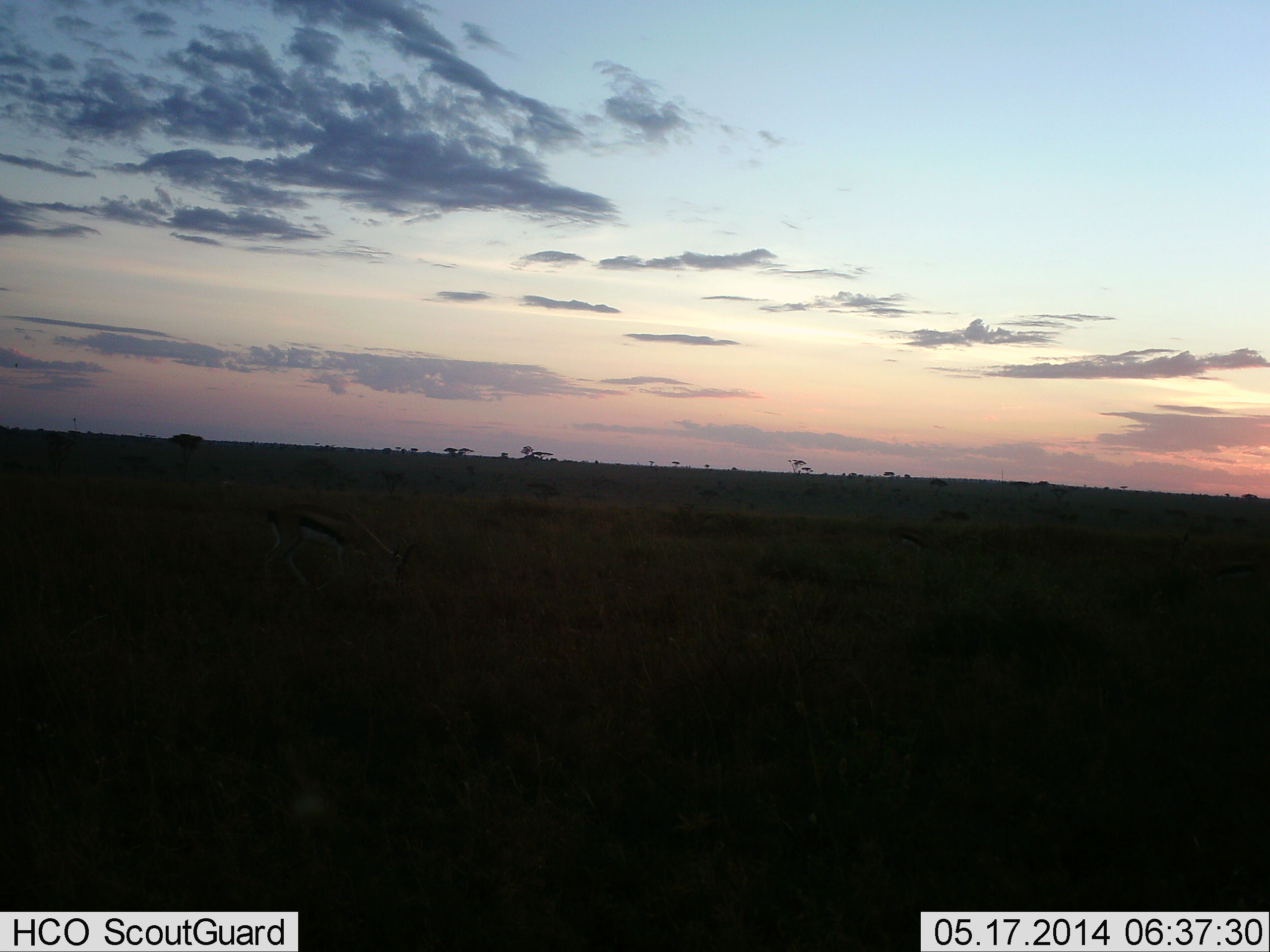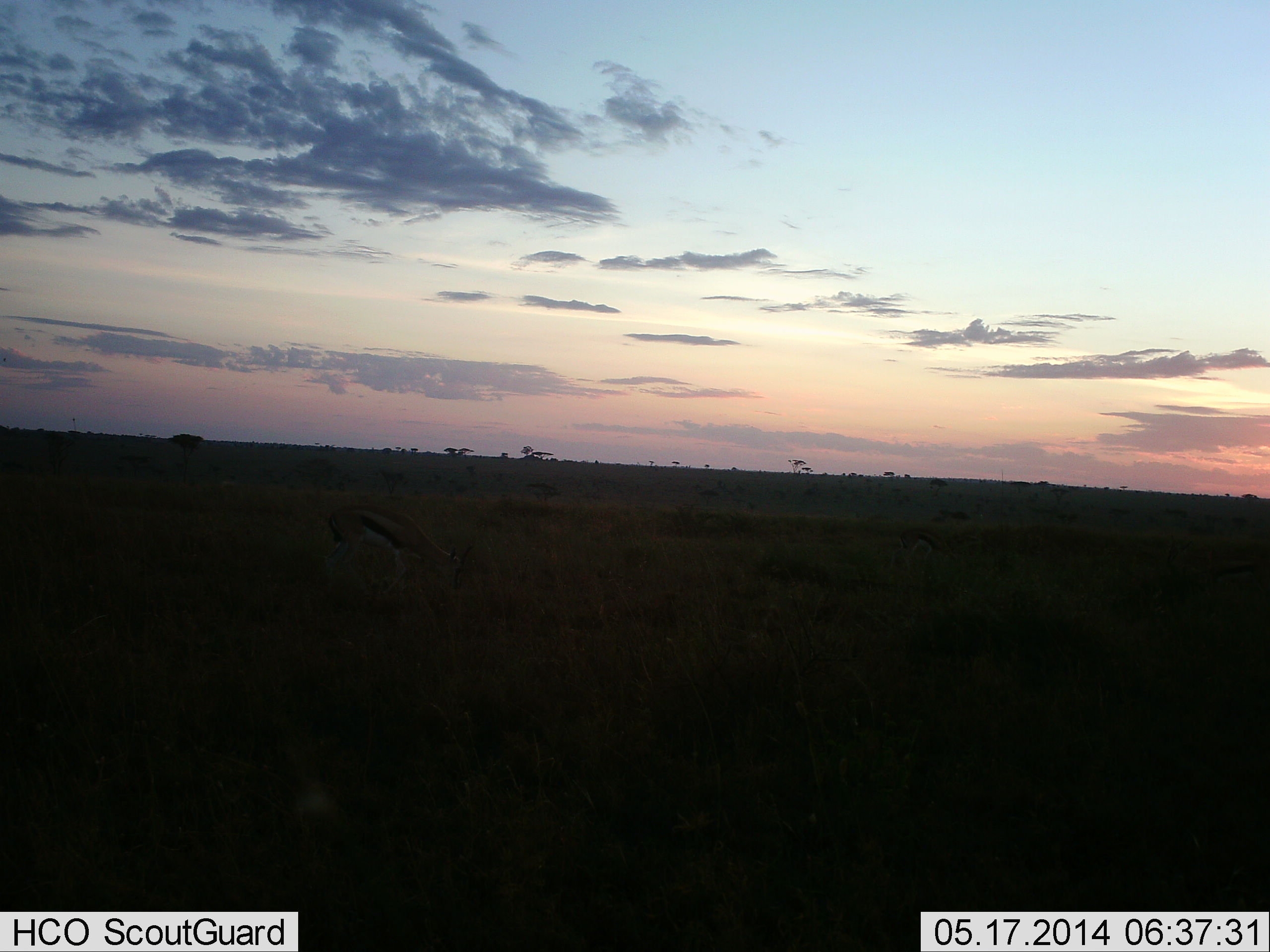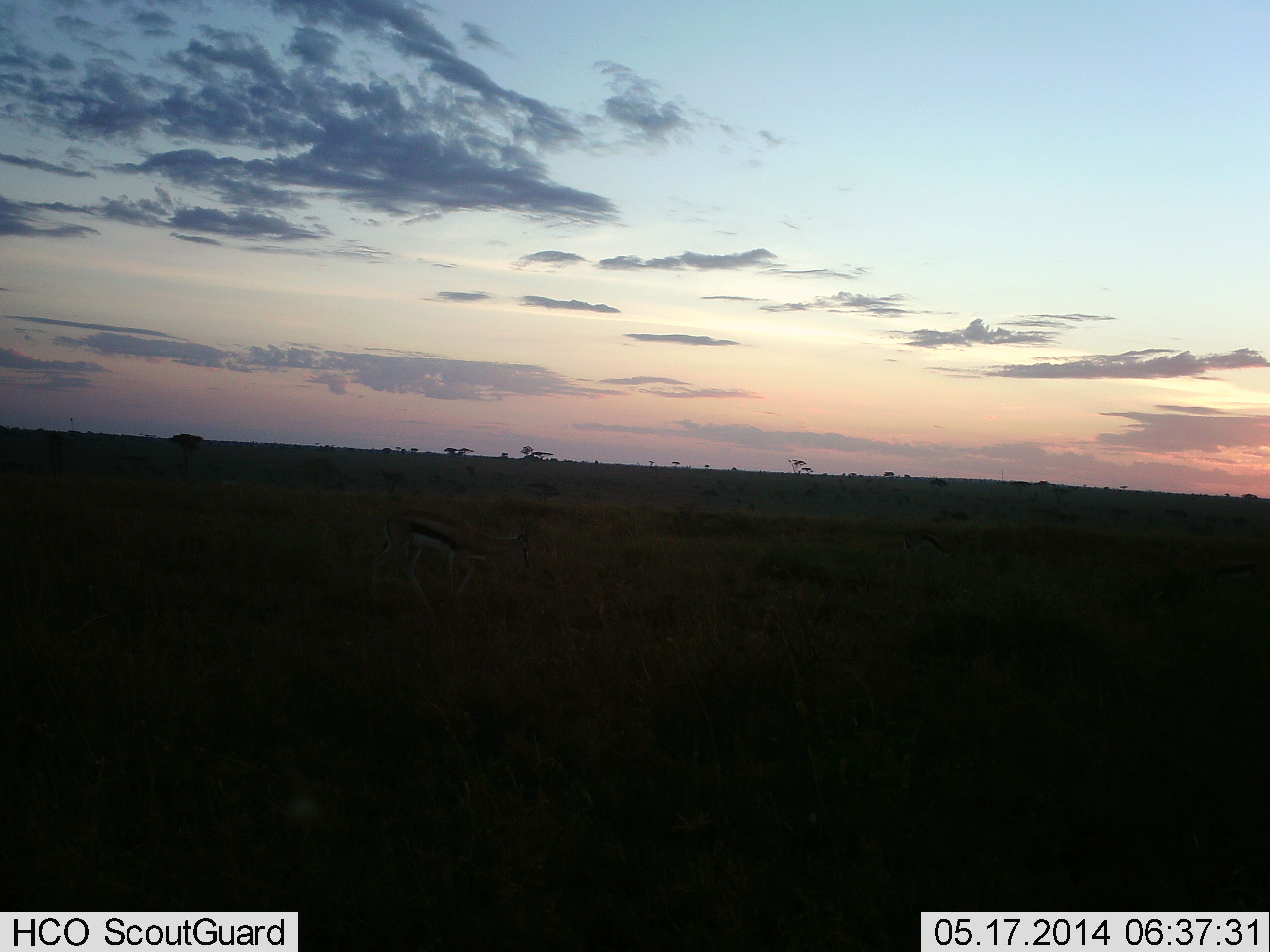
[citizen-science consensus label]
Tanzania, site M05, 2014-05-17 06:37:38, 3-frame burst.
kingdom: Animalia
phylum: Chordata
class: Mammalia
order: Artiodactyla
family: Bovidae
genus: Eudorcas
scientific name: Eudorcas thomsonii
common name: thomson's gazelle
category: gazellethomsons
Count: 1.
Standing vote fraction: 10%.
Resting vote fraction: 0%.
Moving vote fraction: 30%.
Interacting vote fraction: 0%.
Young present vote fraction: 0%.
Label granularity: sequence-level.